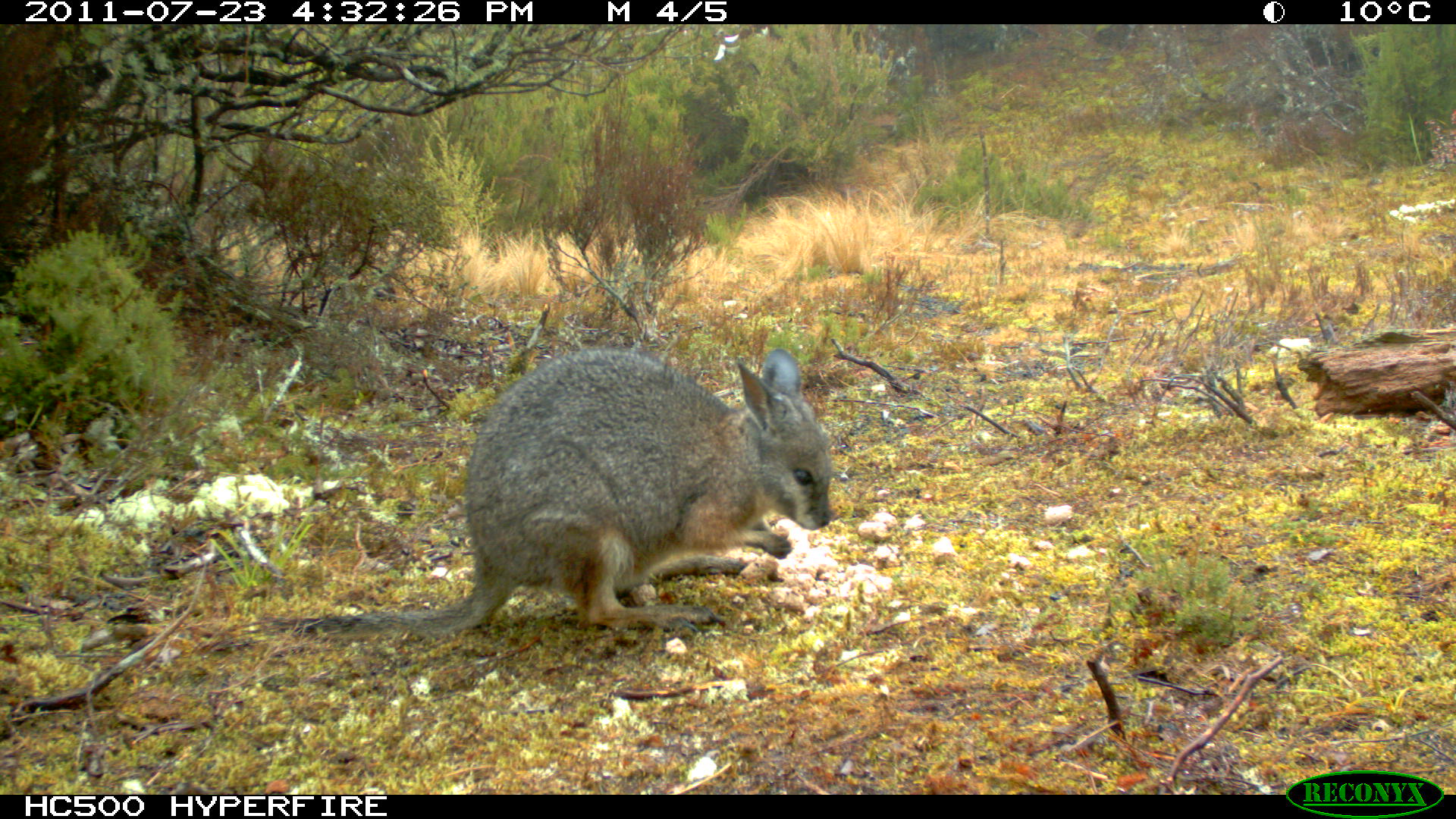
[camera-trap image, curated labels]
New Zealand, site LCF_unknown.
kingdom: Animalia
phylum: Chordata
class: Mammalia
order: Diprotodontia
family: Macropodidae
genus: Notamacropus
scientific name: Notamacropus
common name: wallaby